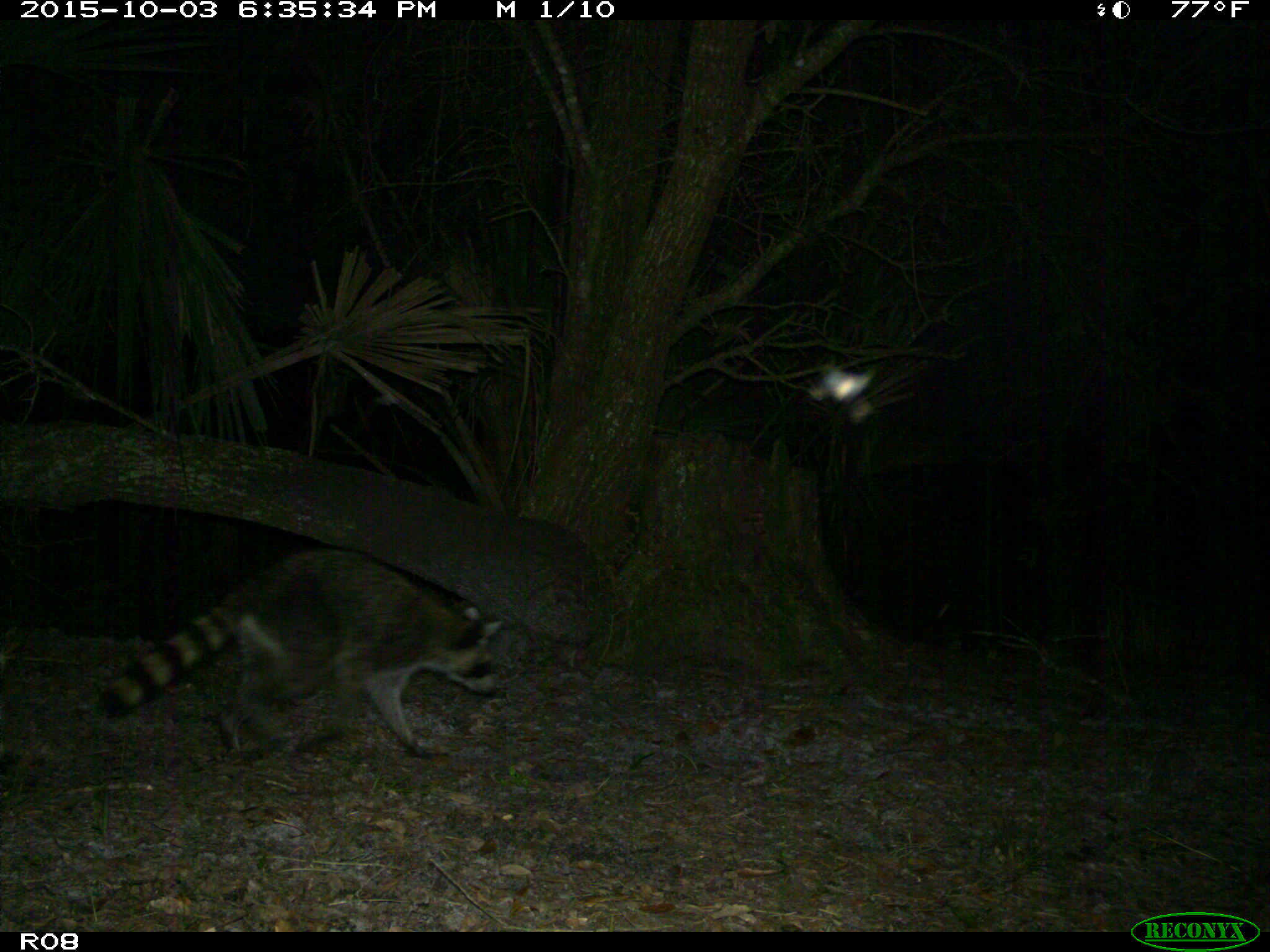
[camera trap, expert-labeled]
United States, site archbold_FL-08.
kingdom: Animalia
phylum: Chordata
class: Mammalia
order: Carnivora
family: Procyonidae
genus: Procyon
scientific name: Procyon lotor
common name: common raccoon